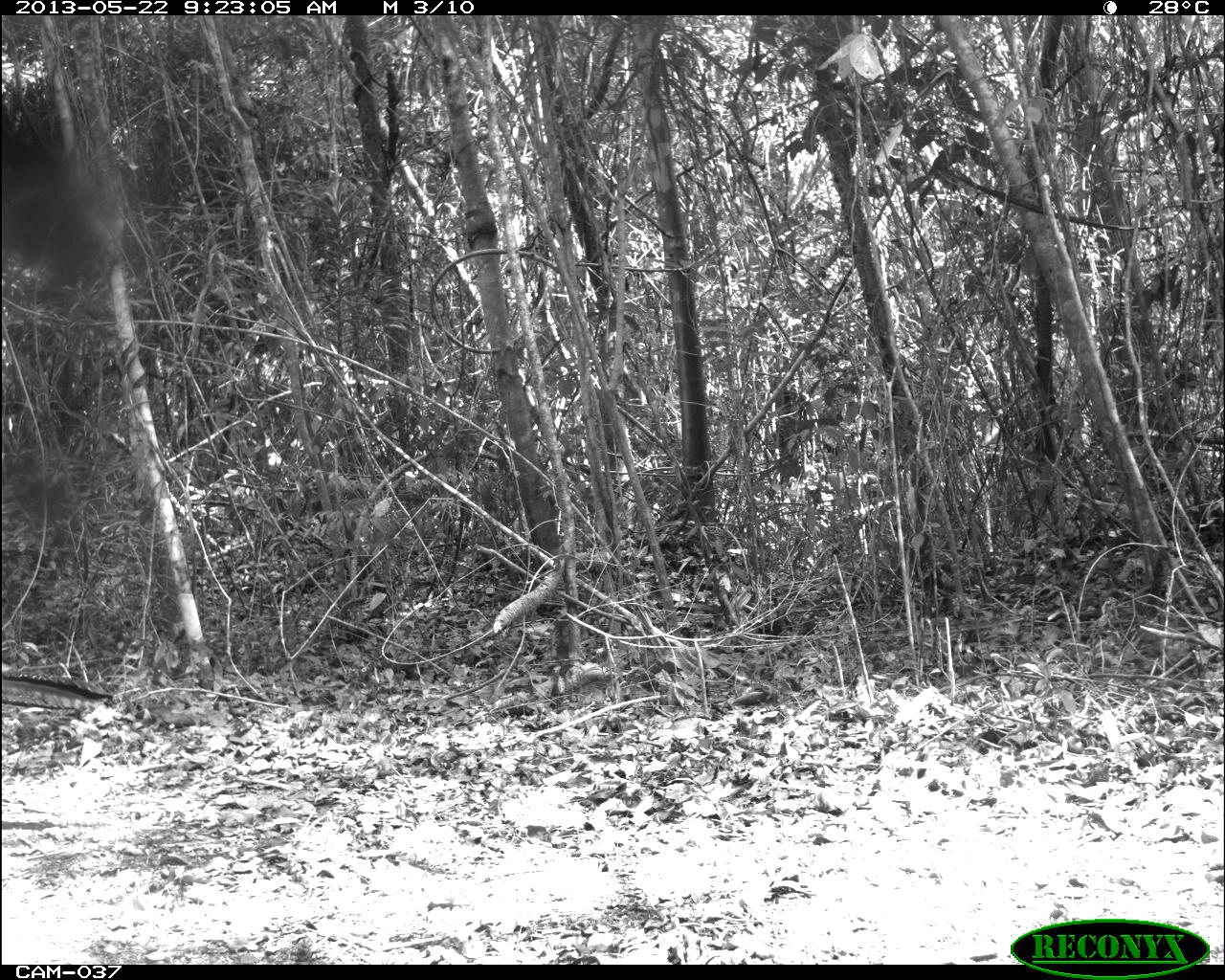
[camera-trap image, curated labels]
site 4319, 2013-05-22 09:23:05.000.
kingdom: Animalia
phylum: Chordata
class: Aves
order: Galliformes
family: Cracidae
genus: Crax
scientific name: Crax rubra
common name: great curassow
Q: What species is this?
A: Crax rubra (great curassow).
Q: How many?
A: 1.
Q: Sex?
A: Female.